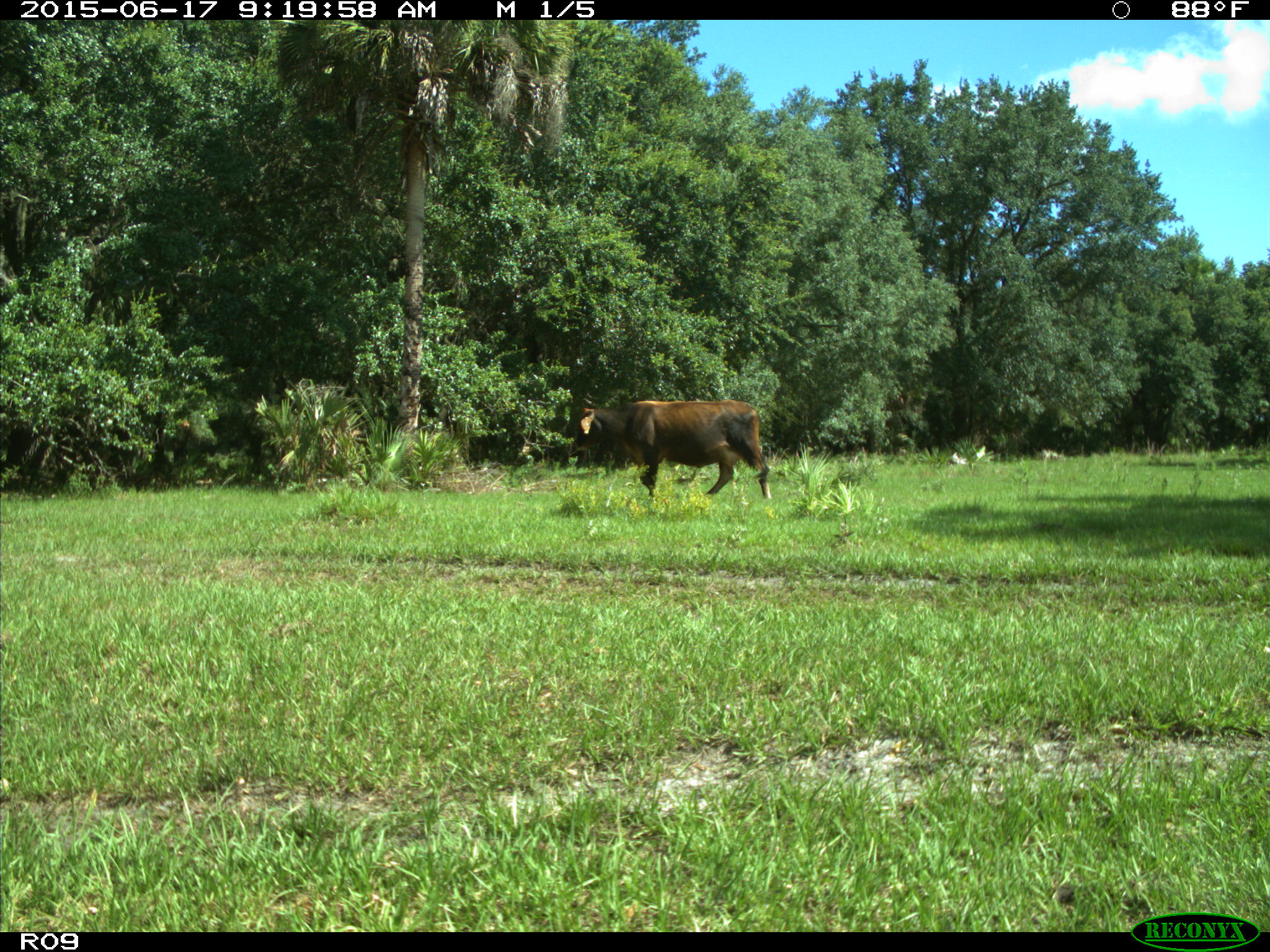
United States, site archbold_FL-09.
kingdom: Animalia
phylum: Chordata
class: Mammalia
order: Artiodactyla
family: Bovidae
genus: Bos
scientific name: Bos taurus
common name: domestic cow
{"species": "Bos taurus (domestic cow)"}